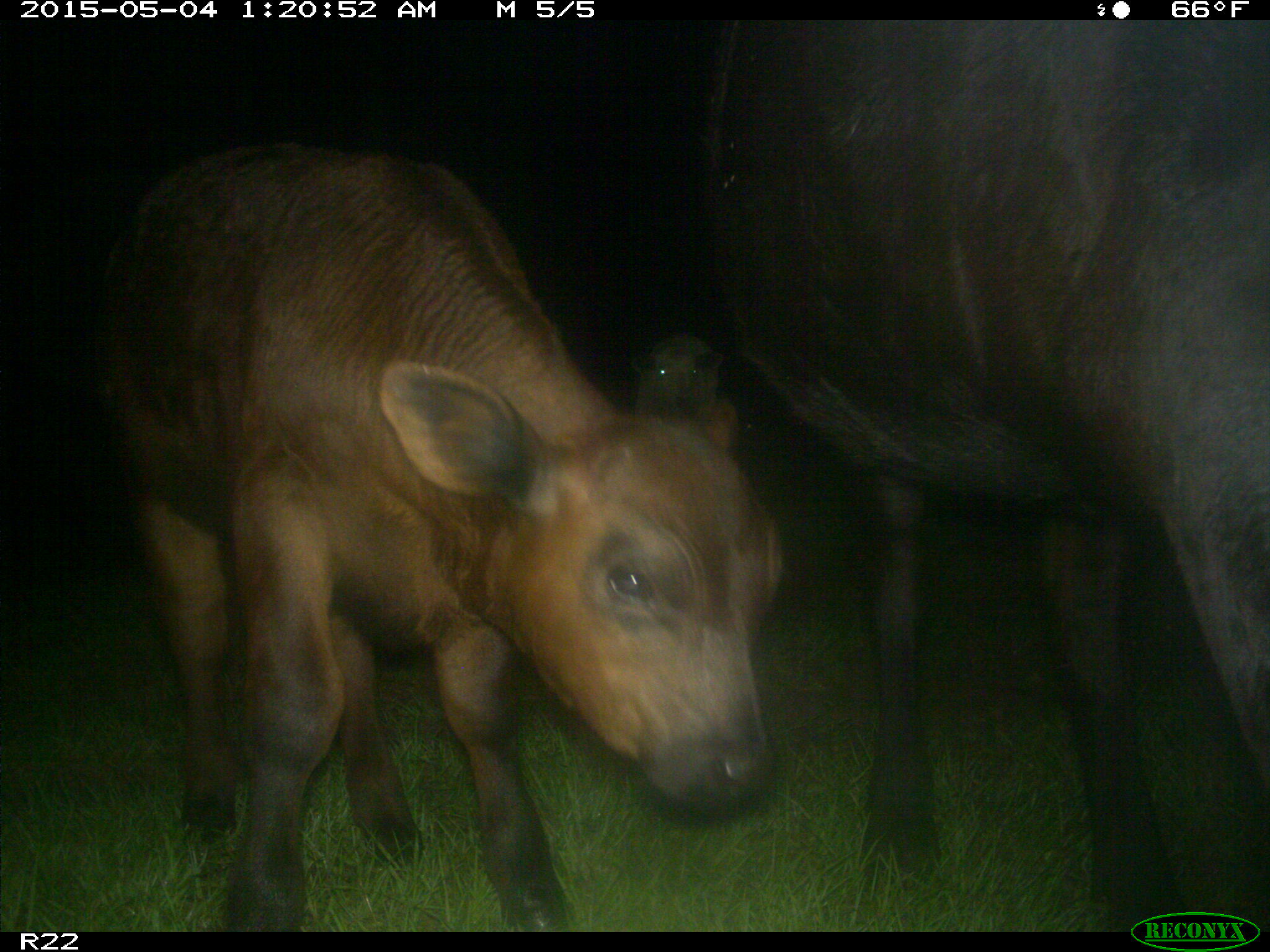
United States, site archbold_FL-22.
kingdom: Animalia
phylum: Chordata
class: Mammalia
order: Artiodactyla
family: Bovidae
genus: Bos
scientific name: Bos taurus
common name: domestic cow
Bos taurus (domestic cow).